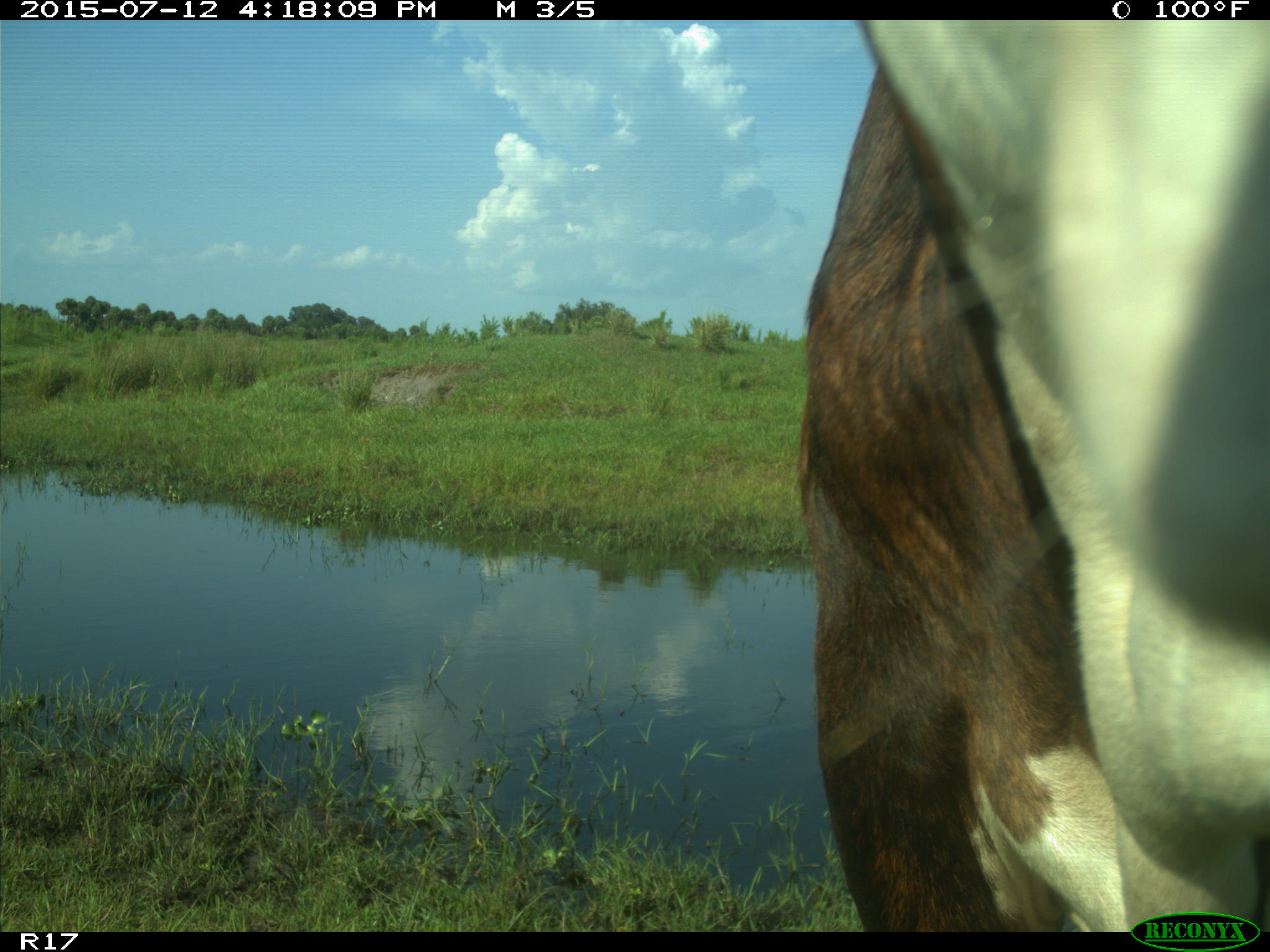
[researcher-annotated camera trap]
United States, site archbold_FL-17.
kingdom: Animalia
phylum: Chordata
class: Mammalia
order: Artiodactyla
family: Bovidae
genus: Bos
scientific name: Bos taurus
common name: domestic cow